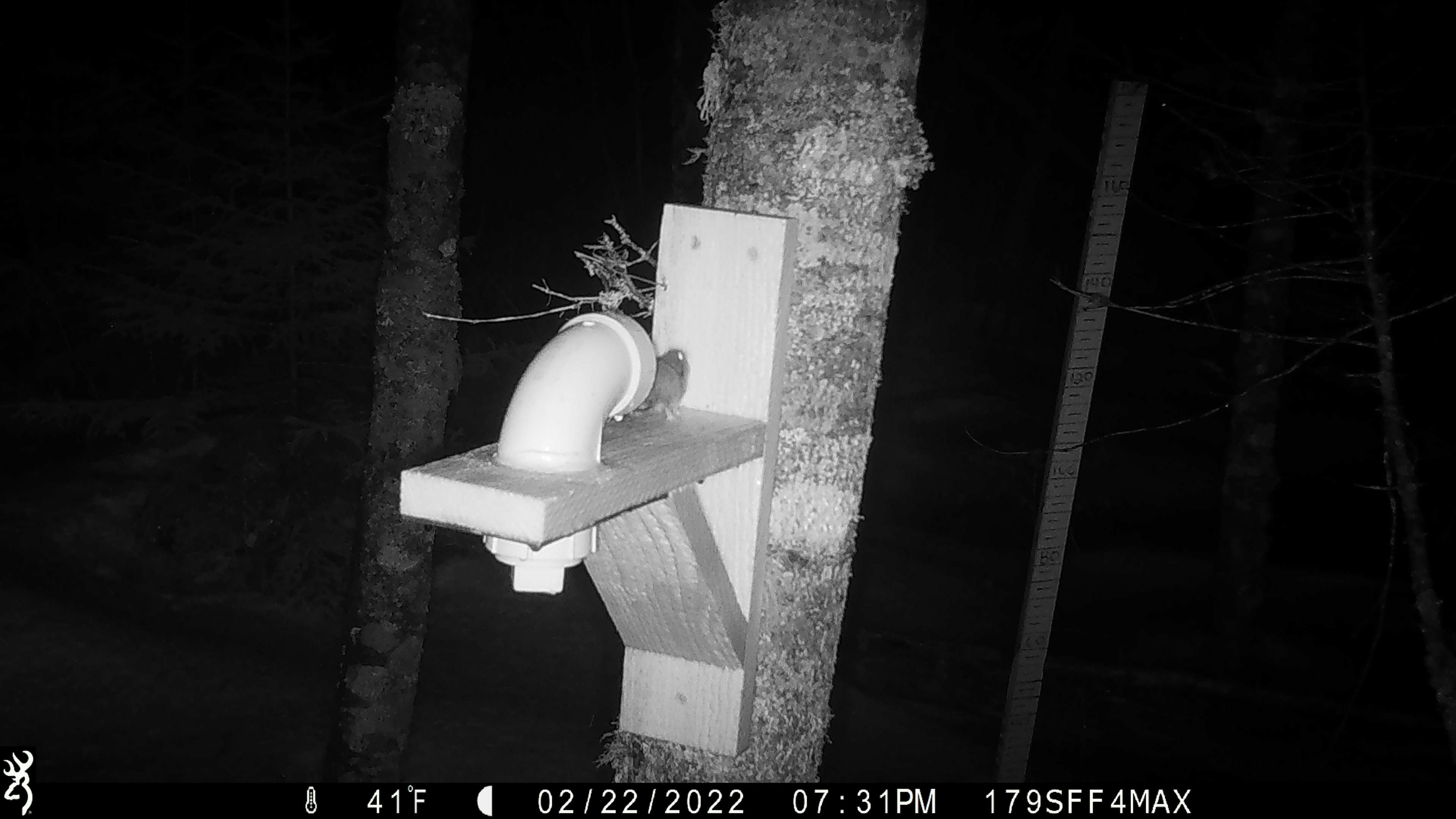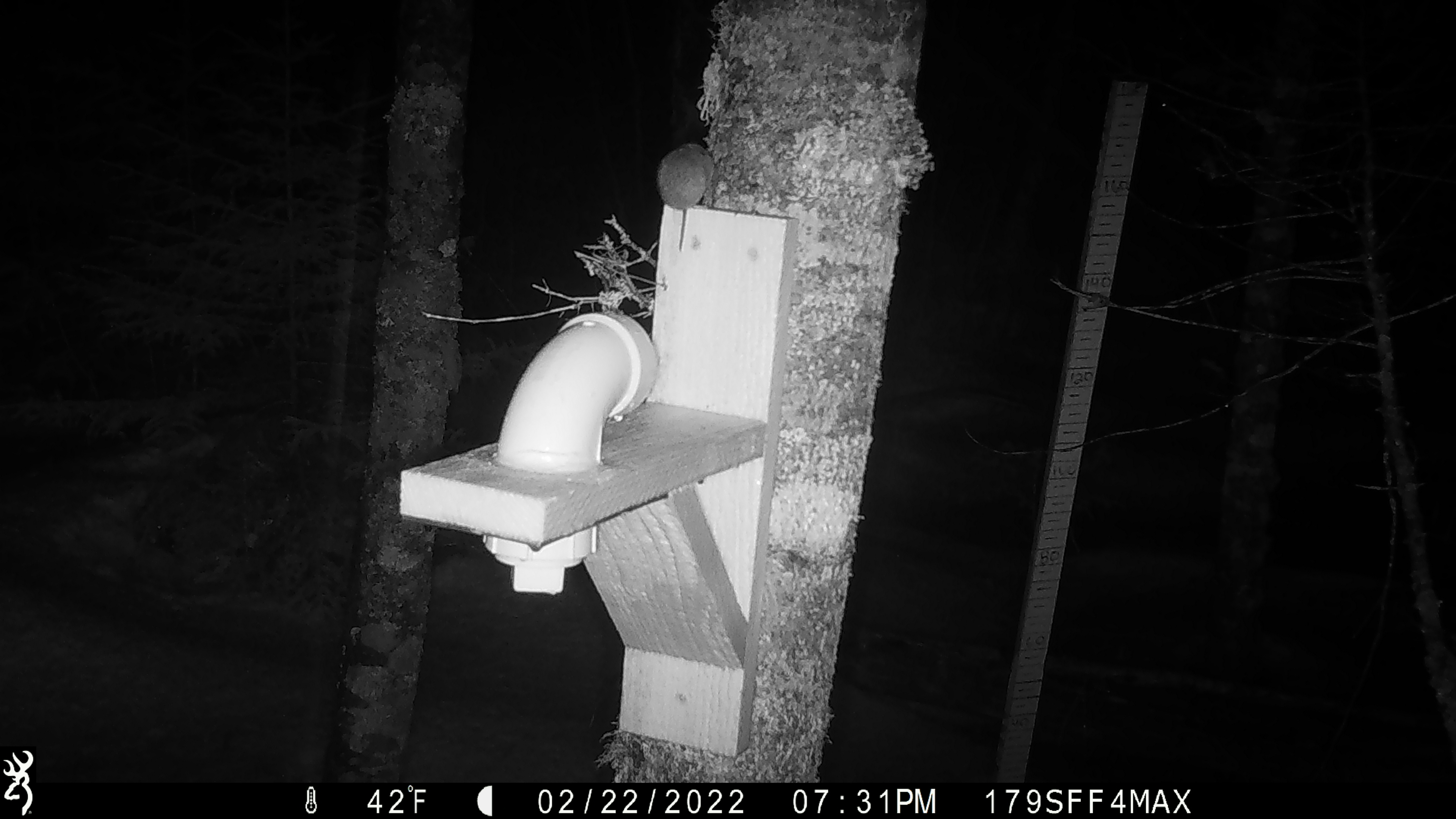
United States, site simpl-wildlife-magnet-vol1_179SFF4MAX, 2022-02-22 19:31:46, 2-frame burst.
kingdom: Animalia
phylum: Chordata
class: Mammalia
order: Rodentia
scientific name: Rodentia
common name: mouse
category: mouse sp.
Mouse sp. (mouse) (Rodentia).